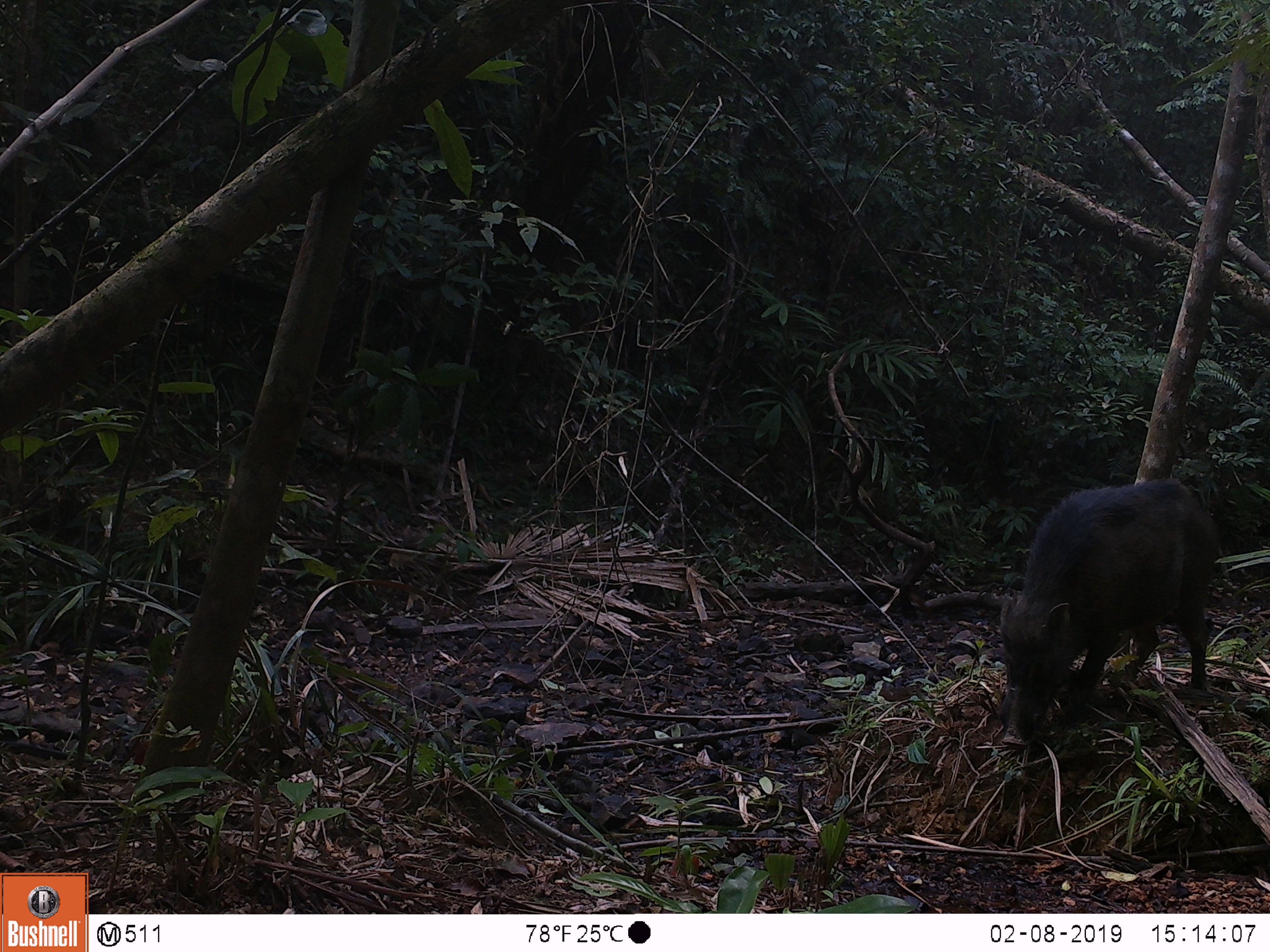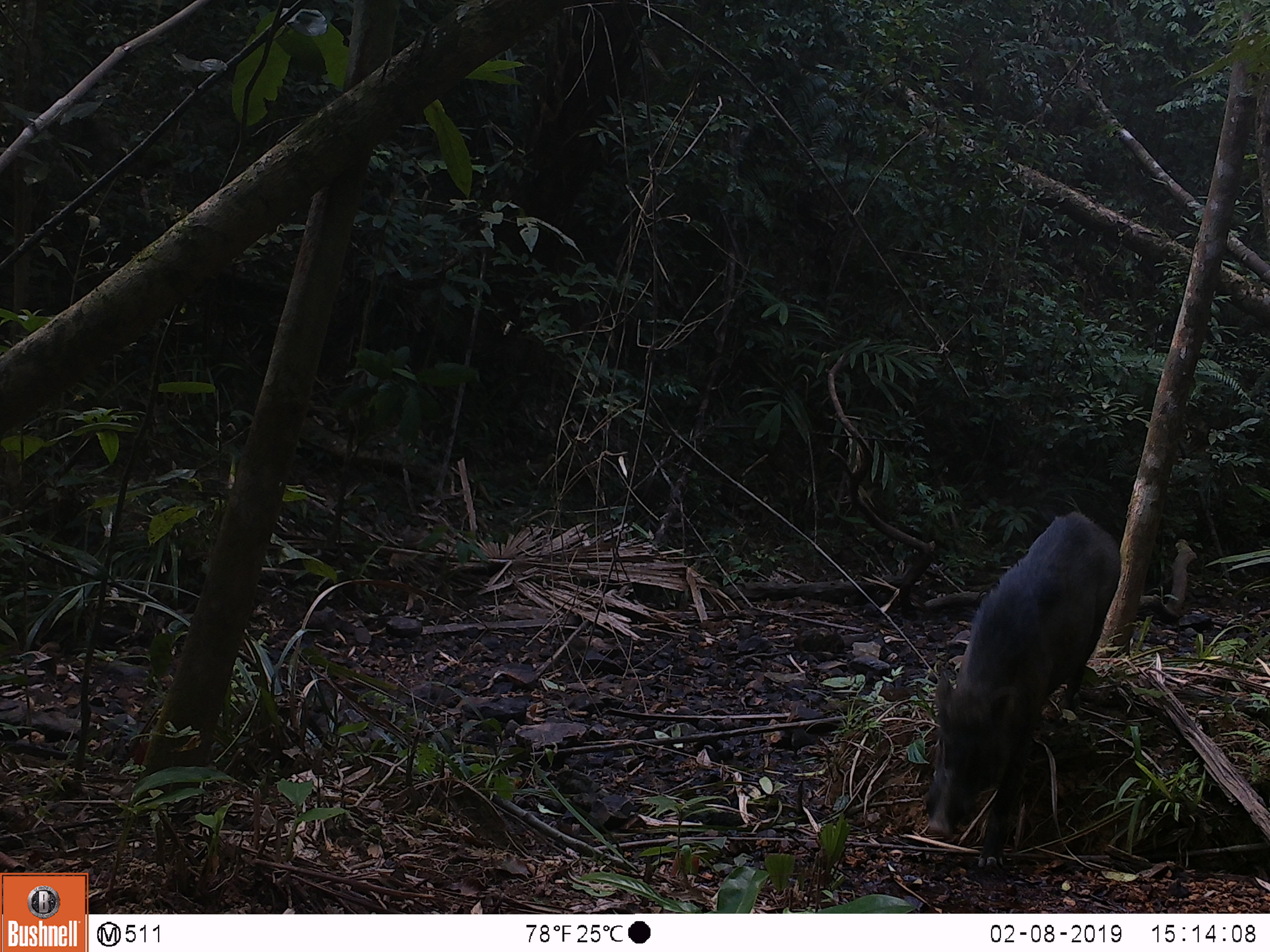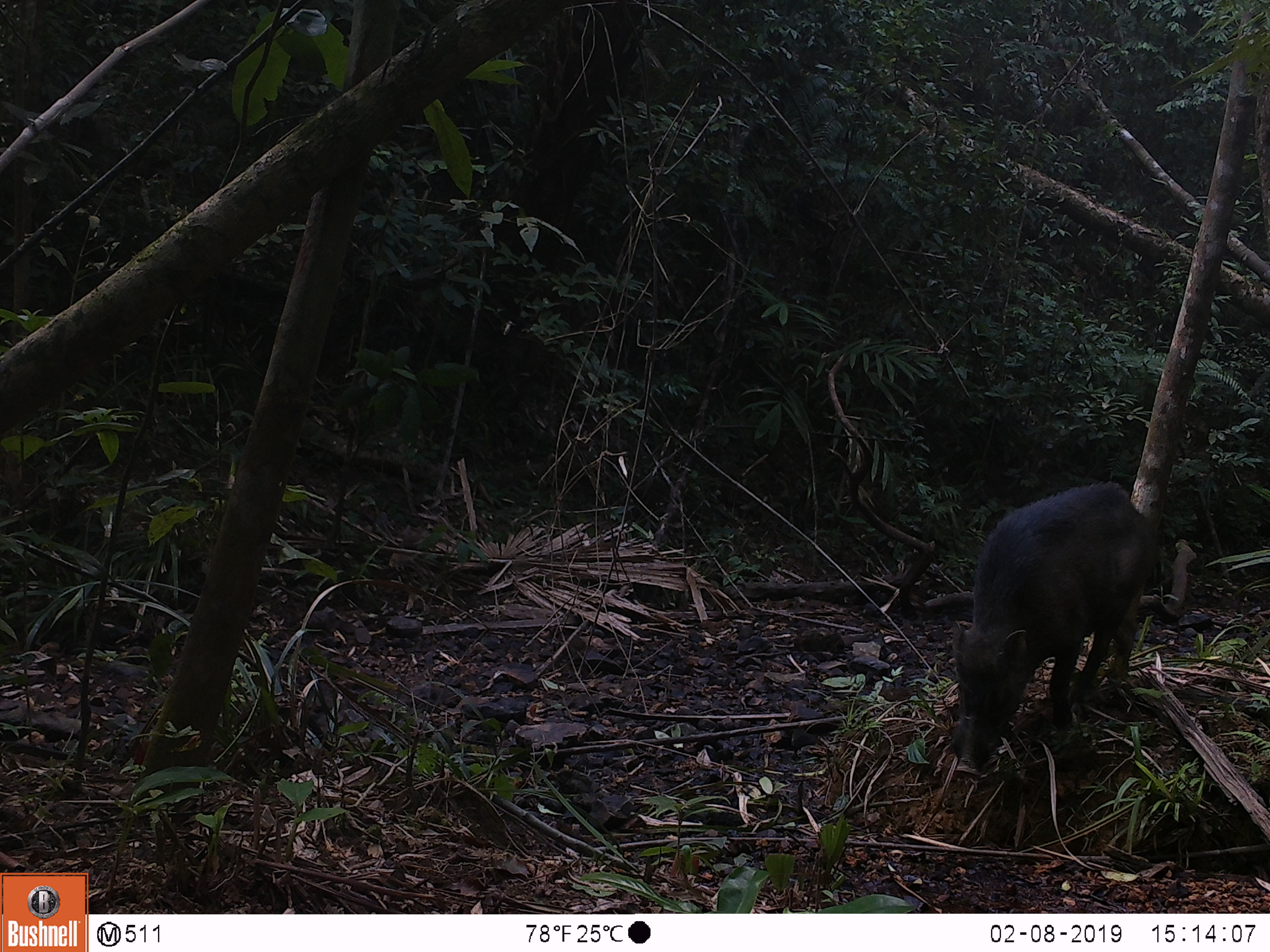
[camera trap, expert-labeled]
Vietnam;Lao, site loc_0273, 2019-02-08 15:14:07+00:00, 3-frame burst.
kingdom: Animalia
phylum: Chordata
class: Mammalia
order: Artiodactyla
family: Suidae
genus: Sus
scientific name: Sus scrofa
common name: eurasian wild pig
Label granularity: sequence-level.